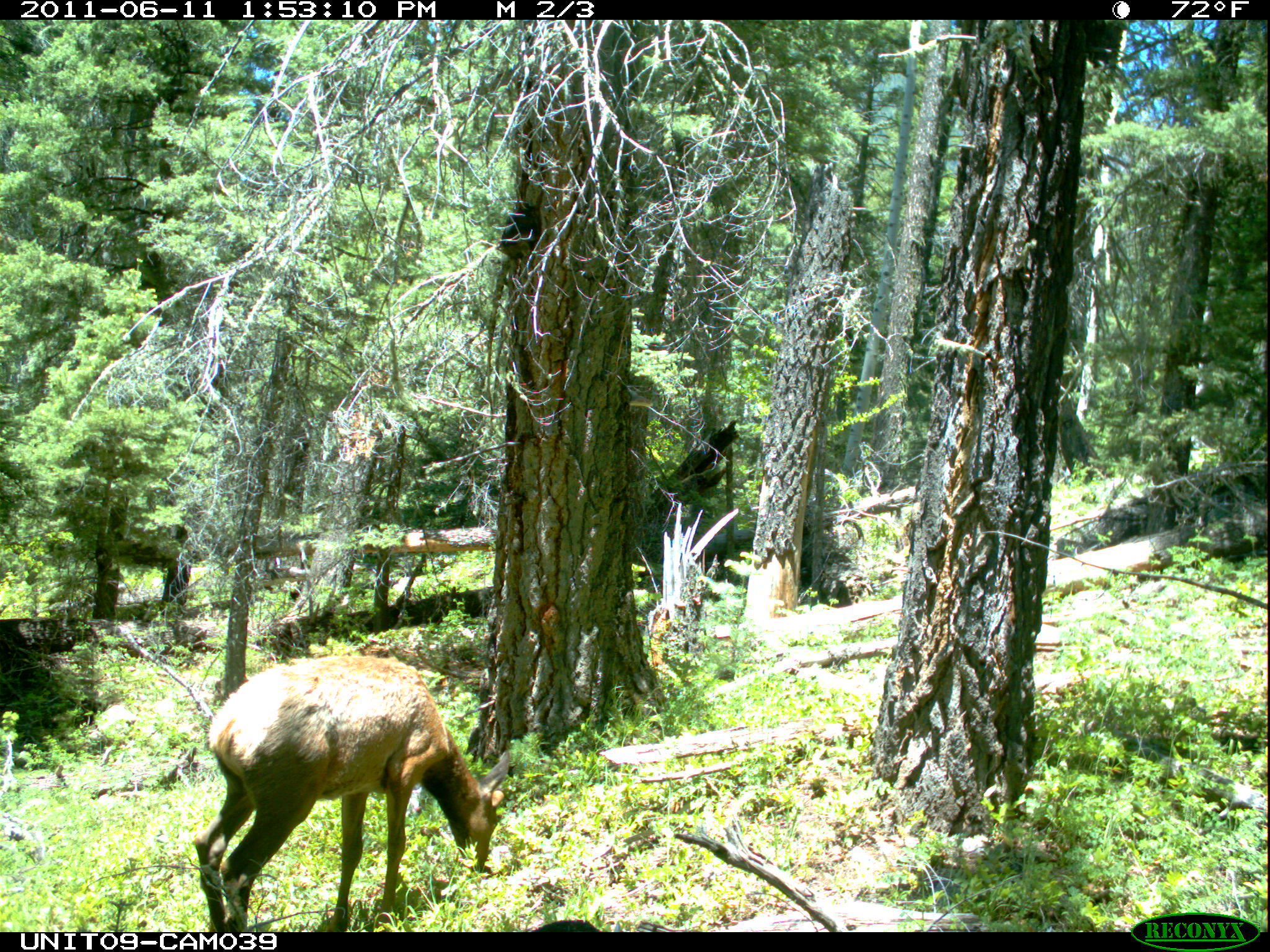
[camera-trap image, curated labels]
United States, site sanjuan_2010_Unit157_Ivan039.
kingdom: Animalia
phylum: Chordata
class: Mammalia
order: Artiodactyla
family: Cervidae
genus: Cervus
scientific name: Cervus elaphus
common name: red deer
Cervus elaphus (red deer).